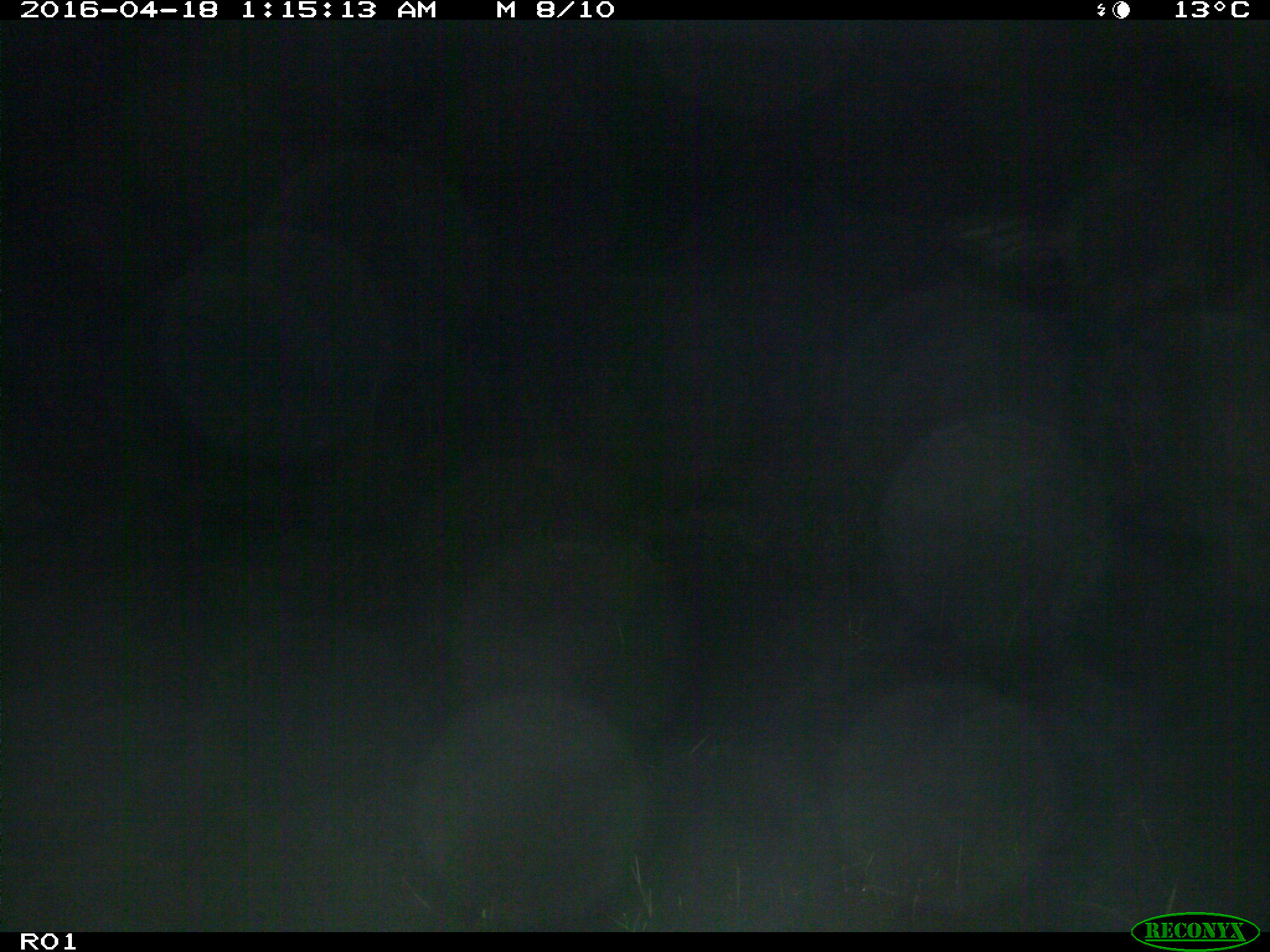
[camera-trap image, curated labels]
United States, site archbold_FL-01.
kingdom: Animalia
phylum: Chordata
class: Mammalia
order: Artiodactyla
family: Bovidae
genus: Bos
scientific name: Bos taurus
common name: domestic cow